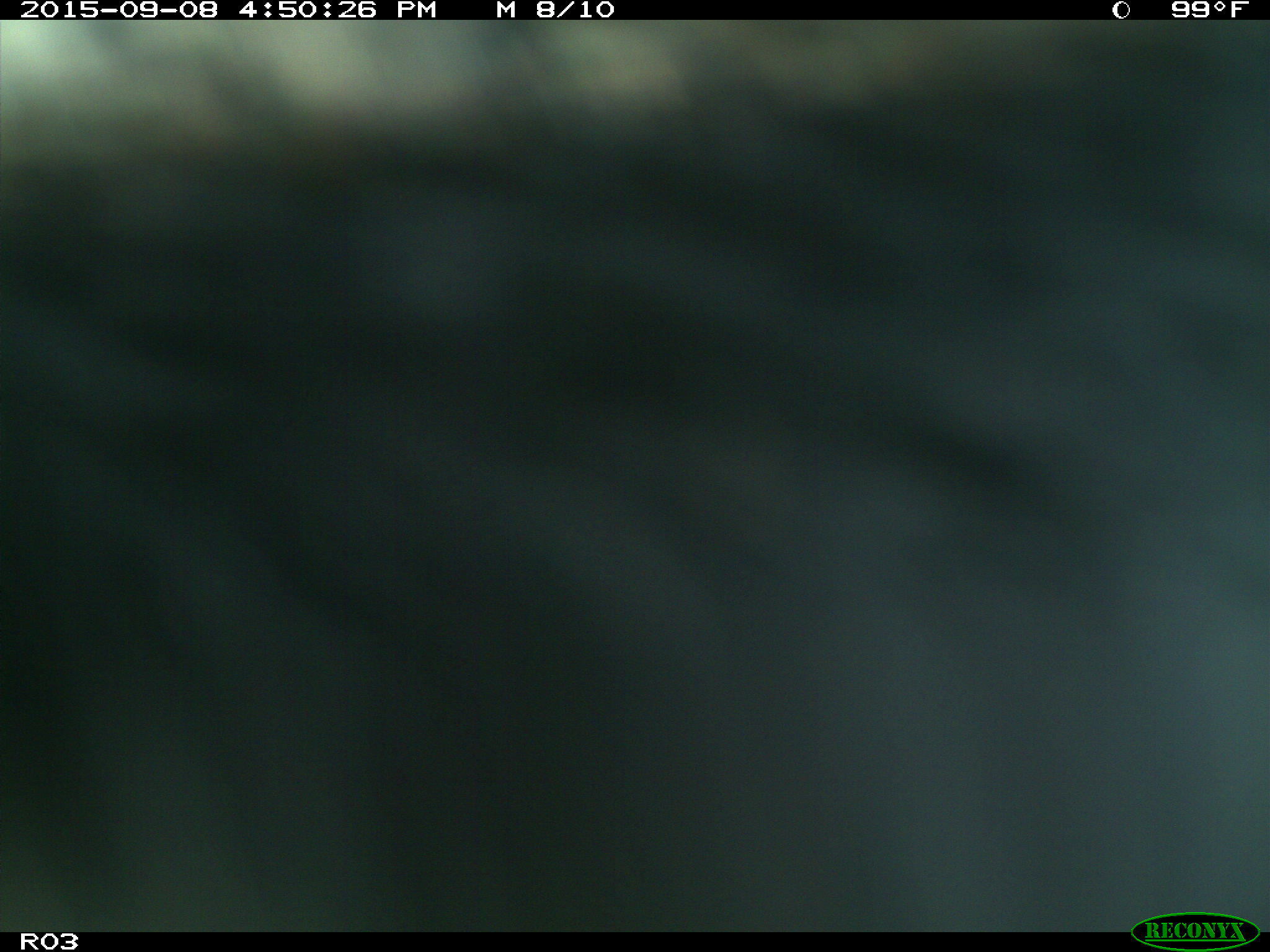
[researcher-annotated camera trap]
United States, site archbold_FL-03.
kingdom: Animalia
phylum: Chordata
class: Mammalia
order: Artiodactyla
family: Bovidae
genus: Bos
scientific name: Bos taurus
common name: domestic cow